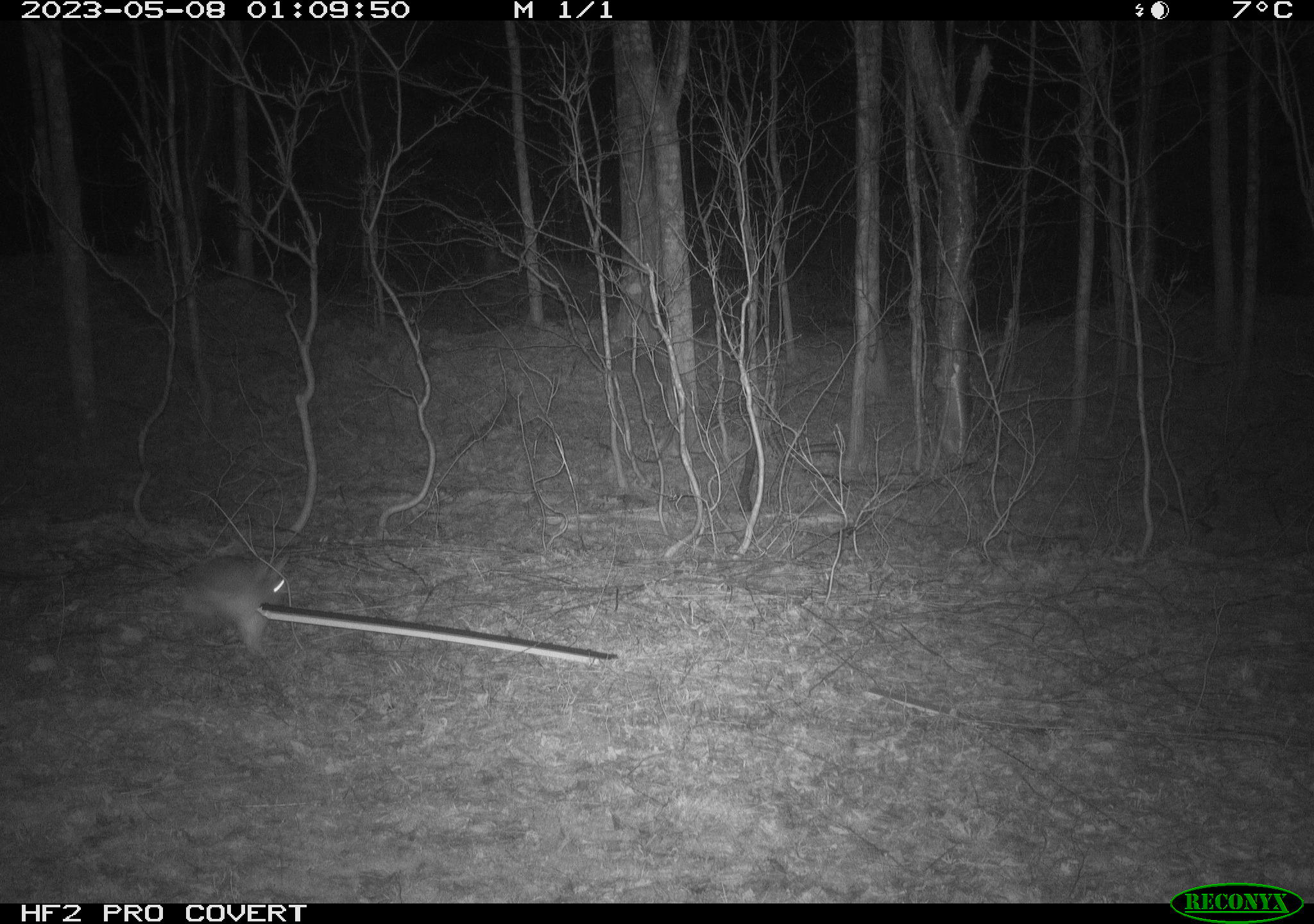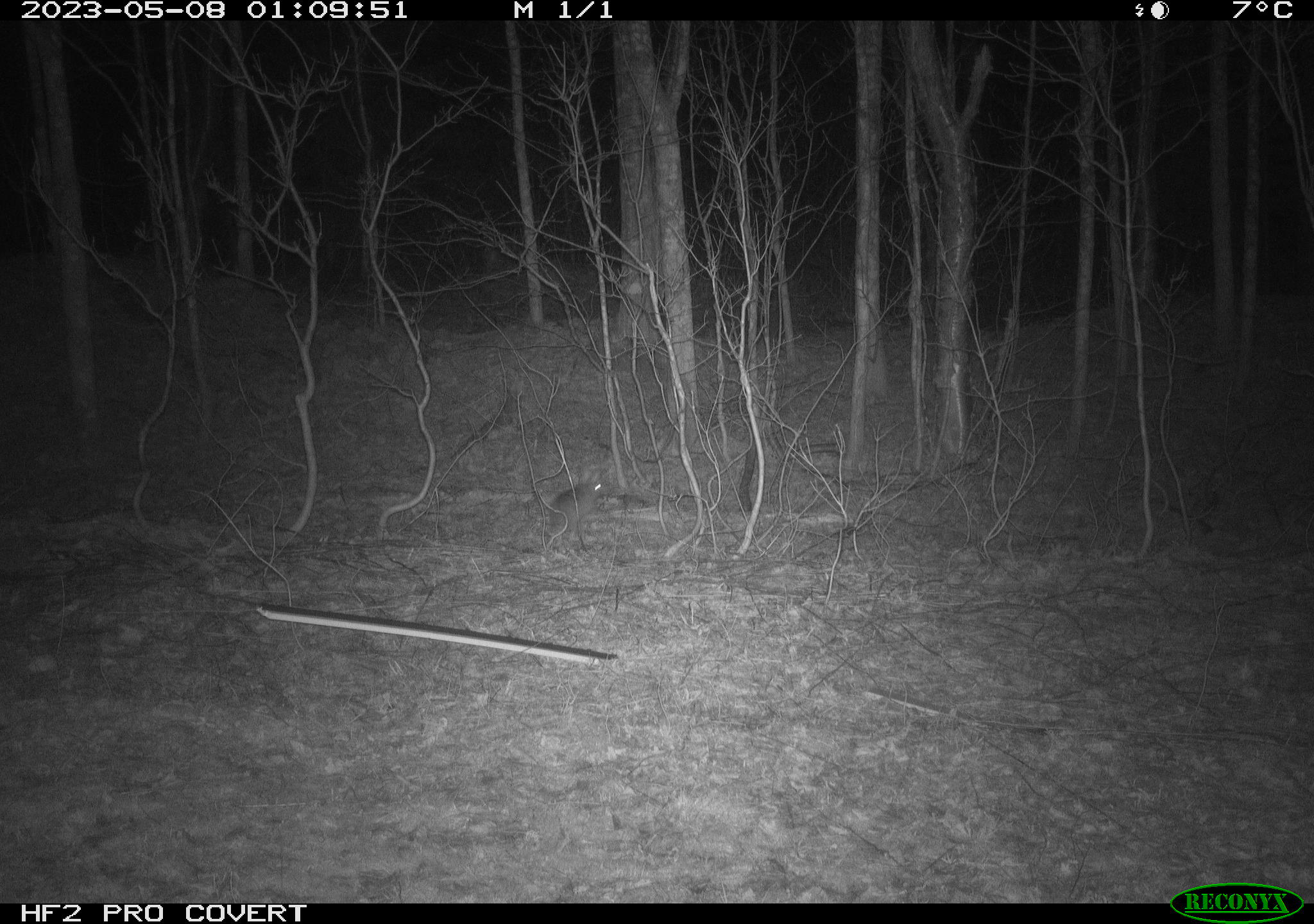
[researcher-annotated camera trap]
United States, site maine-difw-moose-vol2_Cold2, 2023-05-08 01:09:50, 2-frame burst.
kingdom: Animalia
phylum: Chordata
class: Mammalia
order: Lagomorpha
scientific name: Lagomorpha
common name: rabbit or hare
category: rabbit or hare sp.